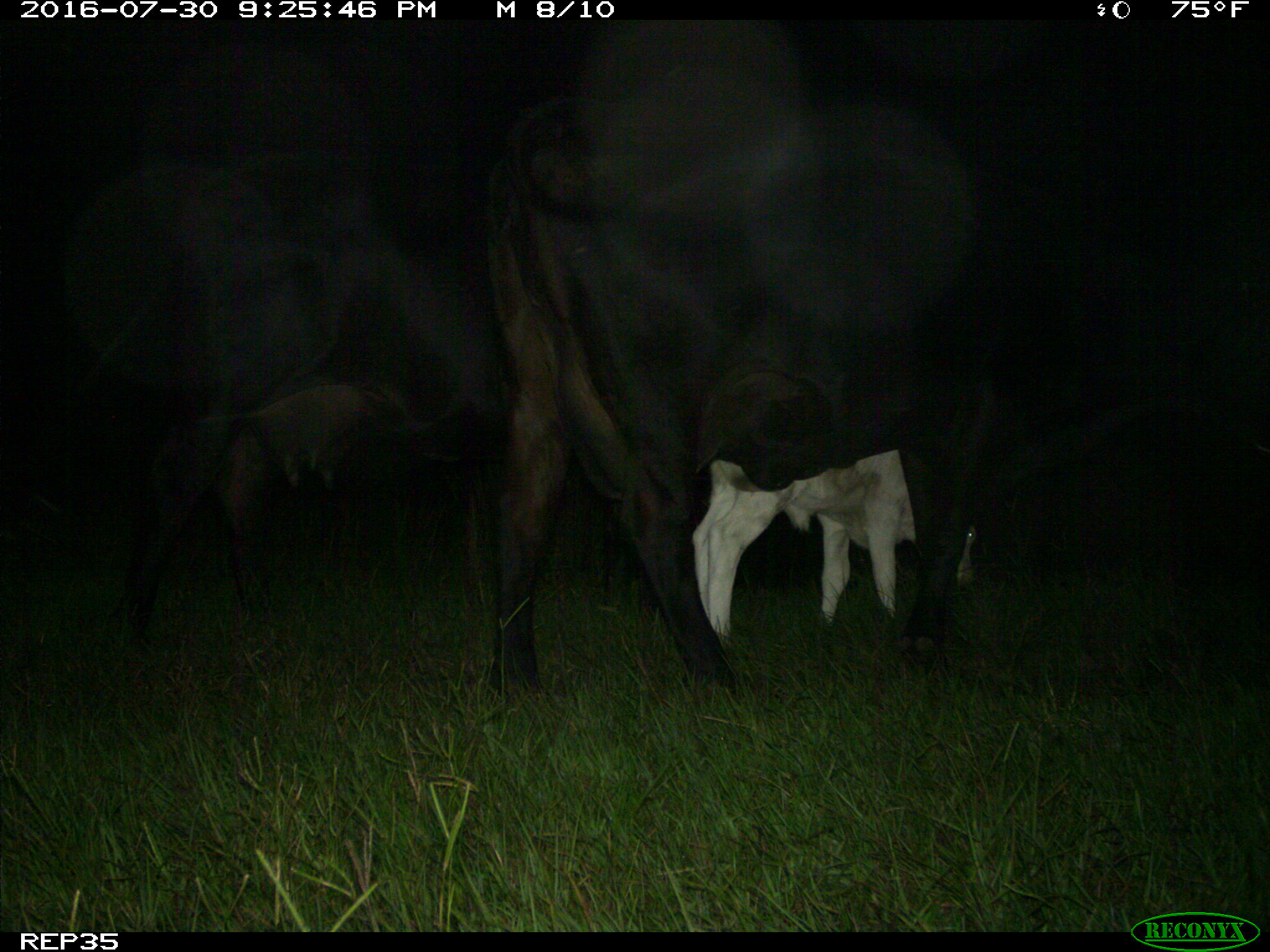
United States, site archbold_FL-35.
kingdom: Animalia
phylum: Chordata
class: Mammalia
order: Artiodactyla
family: Bovidae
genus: Bos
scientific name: Bos taurus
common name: domestic cow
Bos taurus (domestic cow).